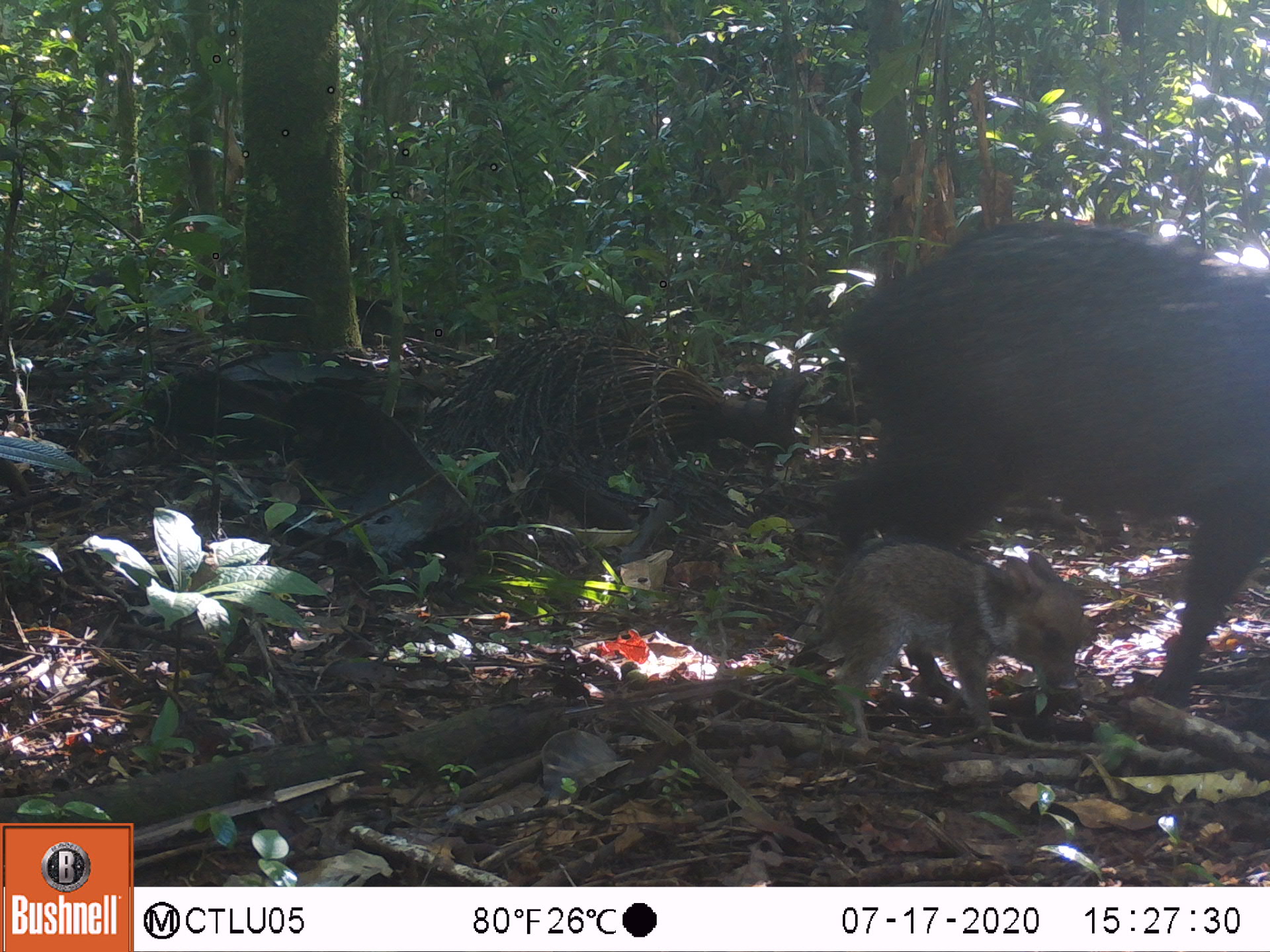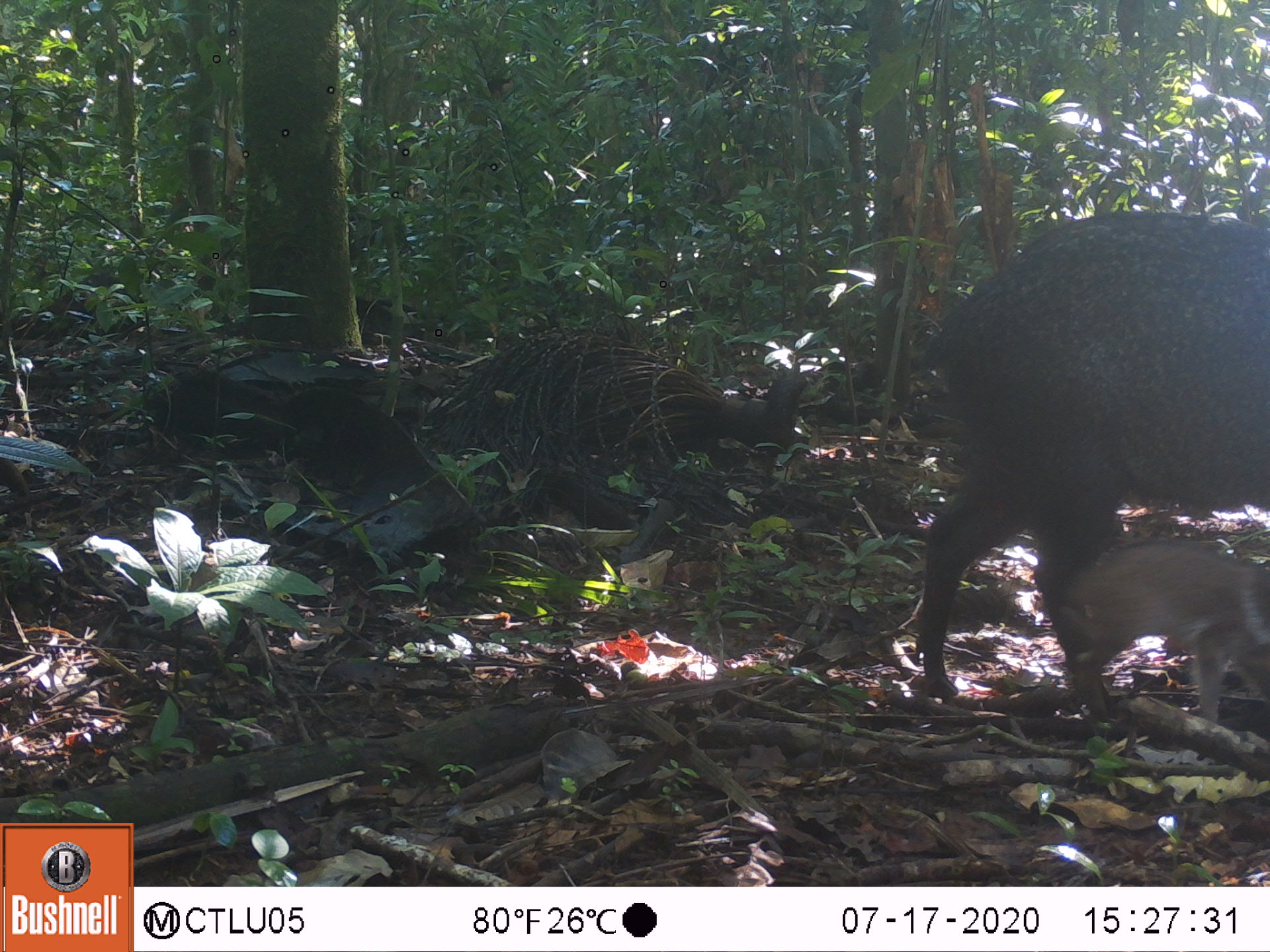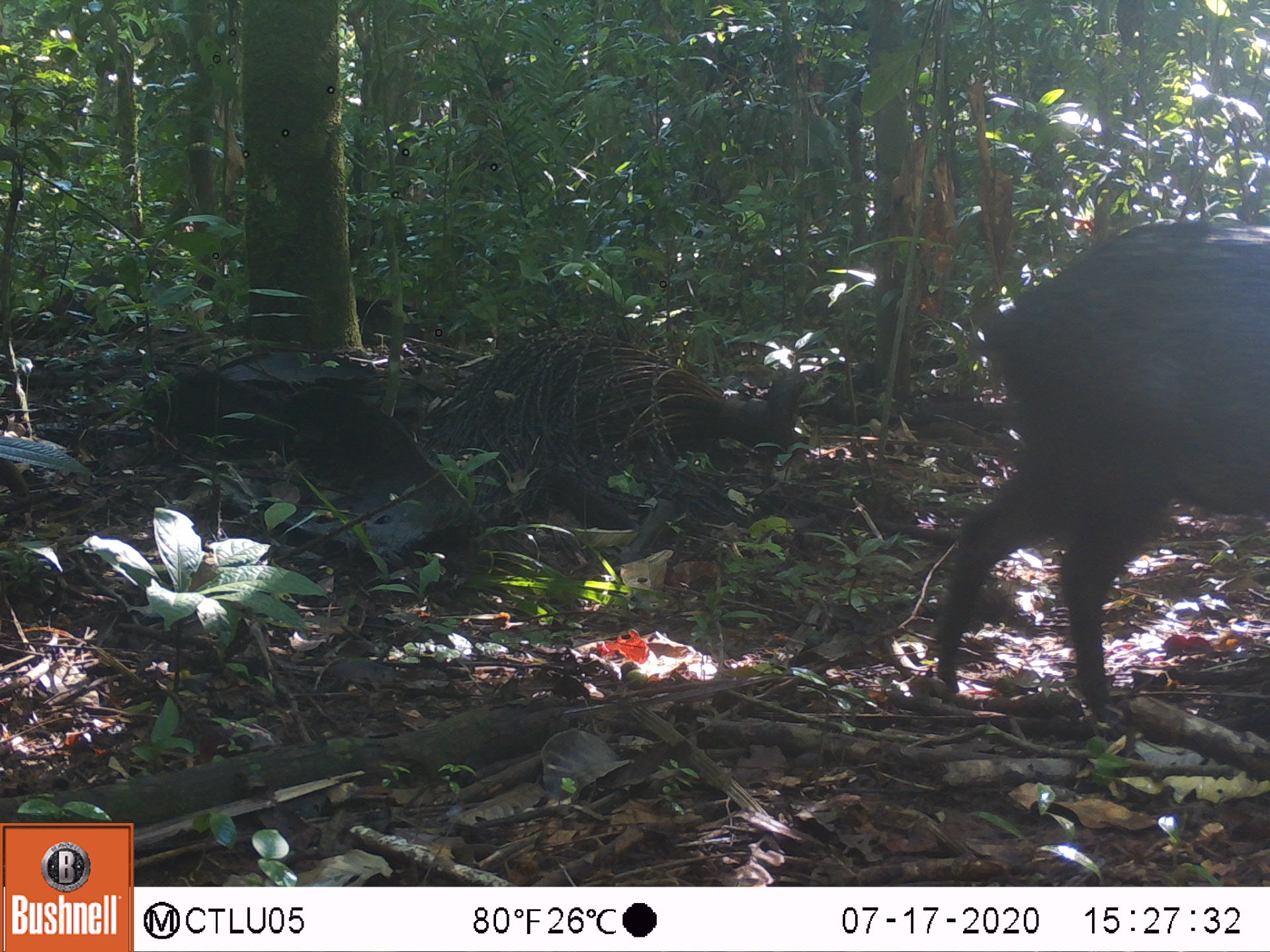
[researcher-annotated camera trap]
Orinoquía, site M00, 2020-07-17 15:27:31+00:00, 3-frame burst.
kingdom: Animalia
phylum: Chordata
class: Mammalia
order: Artiodactyla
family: Tayassuidae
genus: Pecari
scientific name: Pecari tajacu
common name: collared peccary